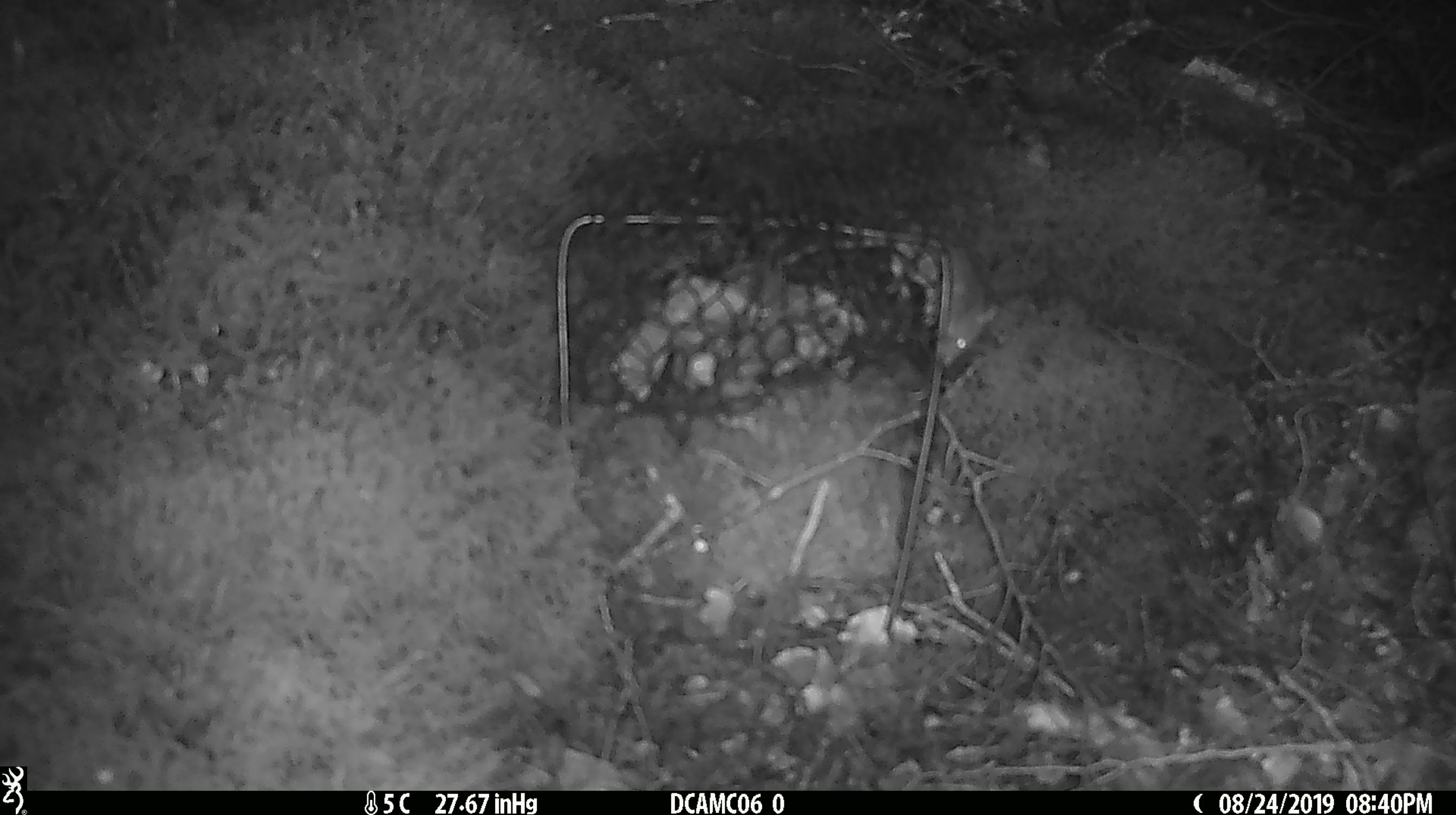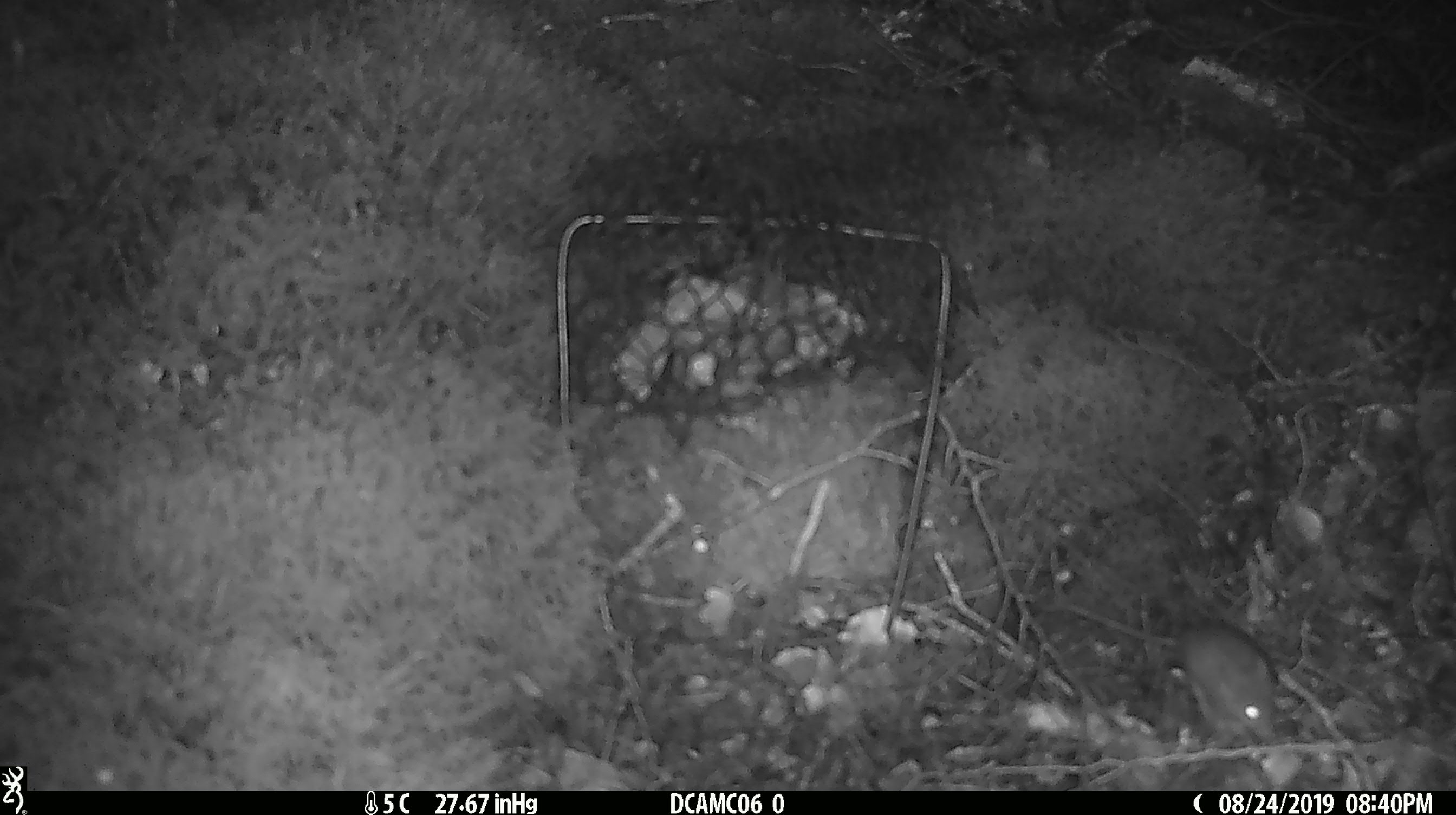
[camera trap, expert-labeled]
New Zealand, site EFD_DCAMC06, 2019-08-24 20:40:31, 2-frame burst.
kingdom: Animalia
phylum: Chordata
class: Mammalia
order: Rodentia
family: Muridae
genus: Mus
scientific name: Mus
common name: mouse